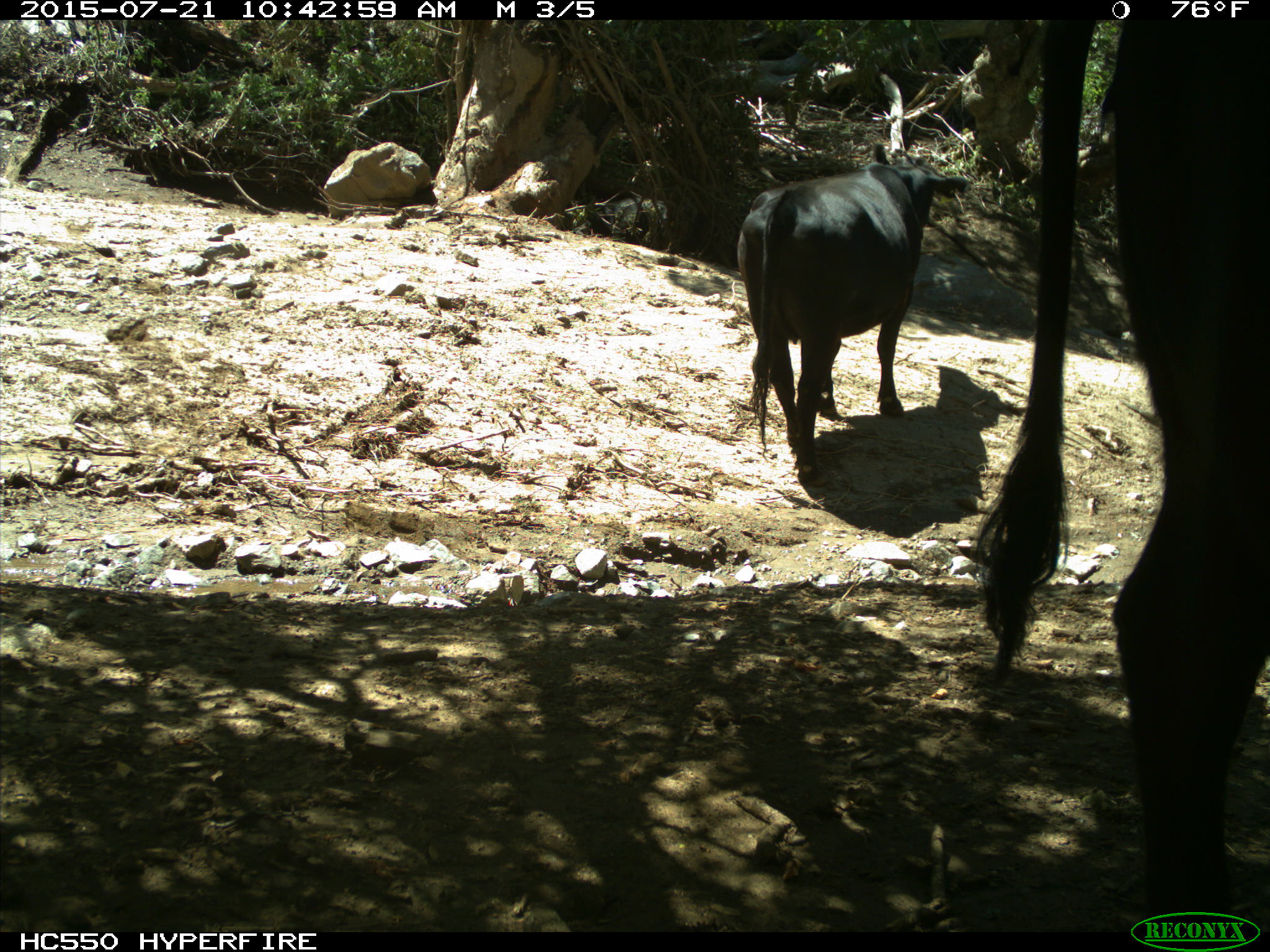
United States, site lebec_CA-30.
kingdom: Animalia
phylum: Chordata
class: Mammalia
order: Artiodactyla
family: Bovidae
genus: Bos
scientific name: Bos taurus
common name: domestic cow